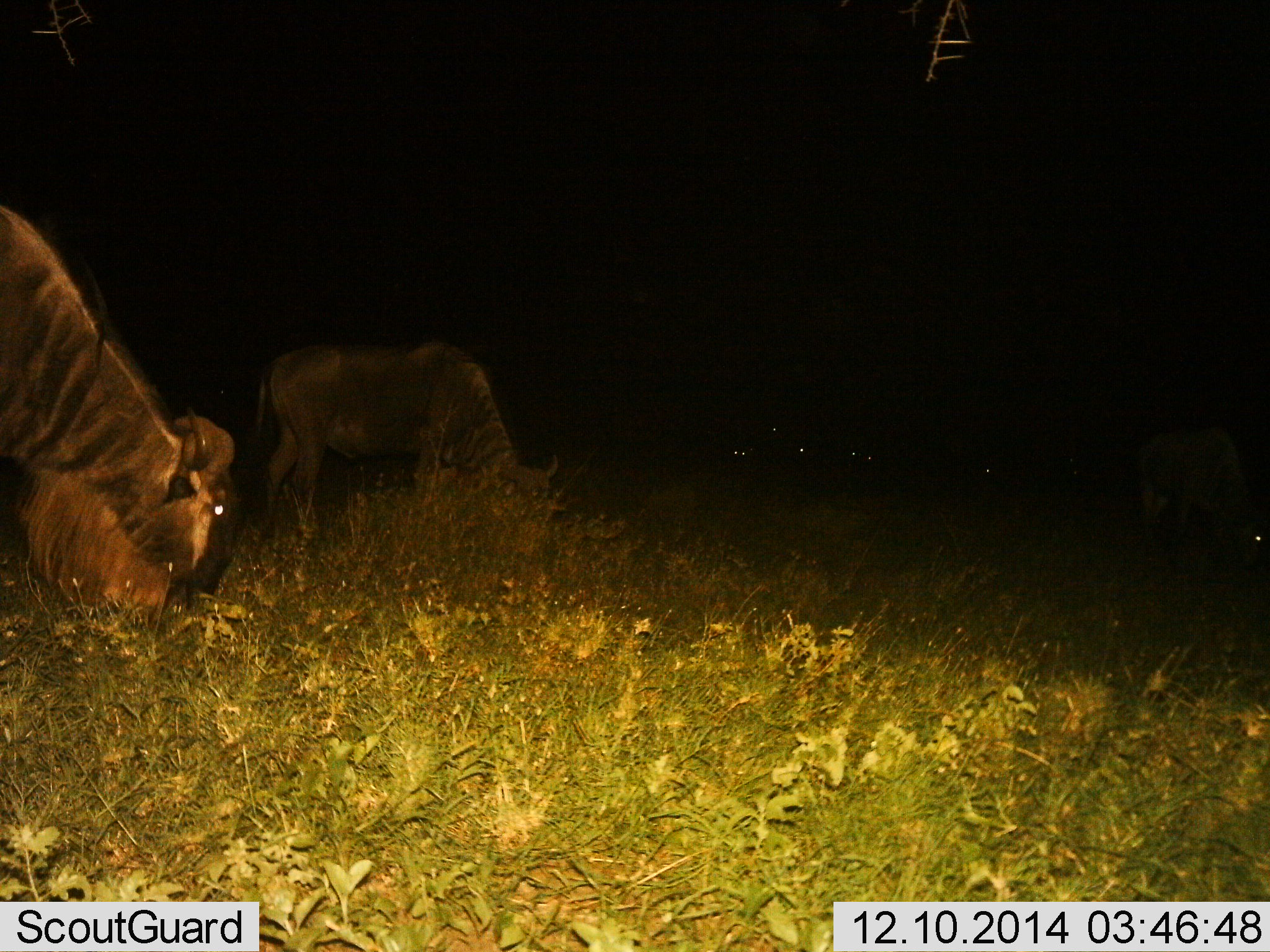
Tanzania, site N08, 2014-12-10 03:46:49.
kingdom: Animalia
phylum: Chordata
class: Mammalia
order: Artiodactyla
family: Bovidae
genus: Connochaetes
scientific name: Connochaetes taurinus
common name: blue wildebeest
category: wildebeest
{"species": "wildebeest (blue wildebeest) (Connochaetes taurinus)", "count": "3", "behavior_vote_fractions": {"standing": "30%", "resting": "10%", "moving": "0%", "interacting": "0%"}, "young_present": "0%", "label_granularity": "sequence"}